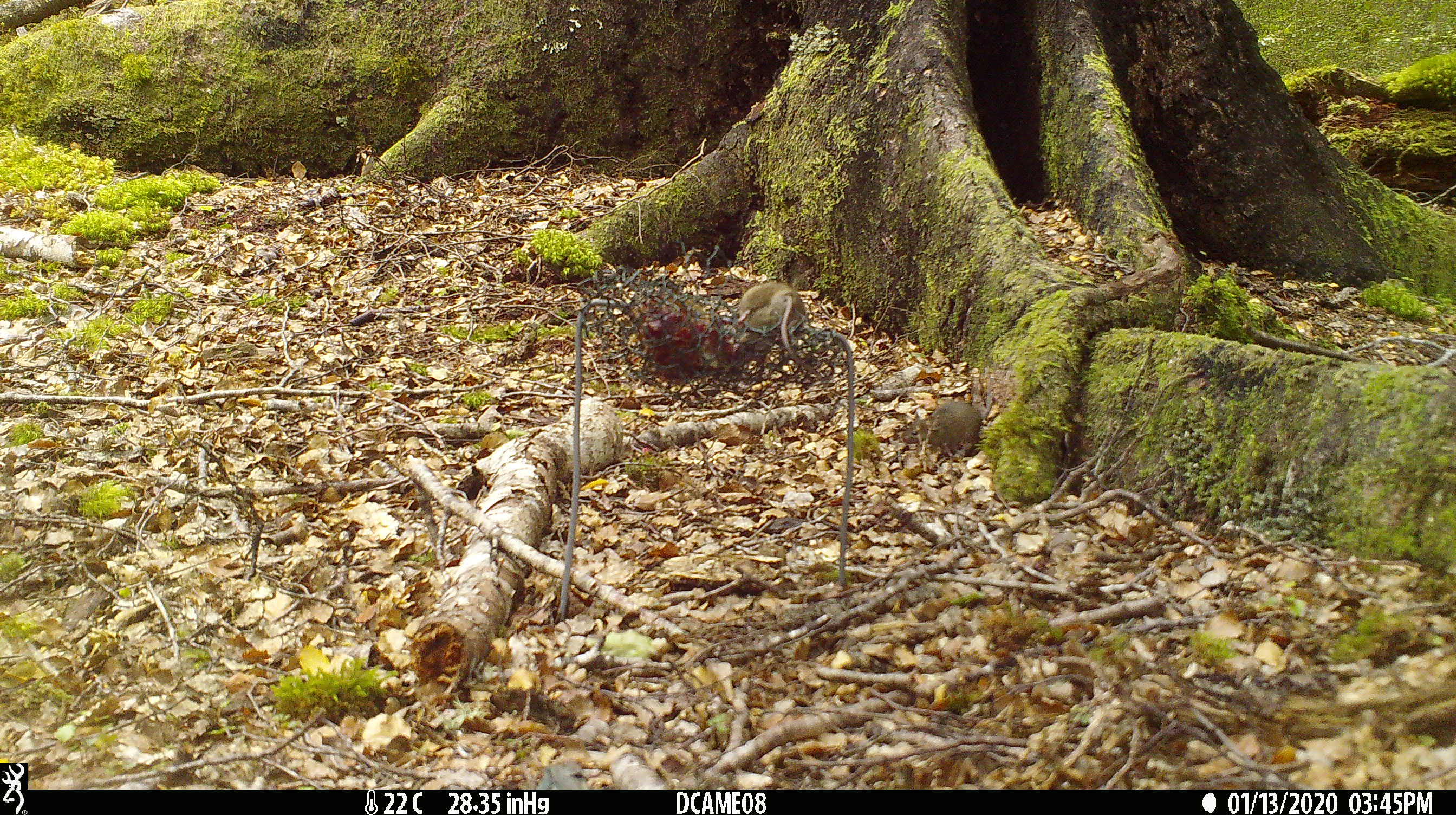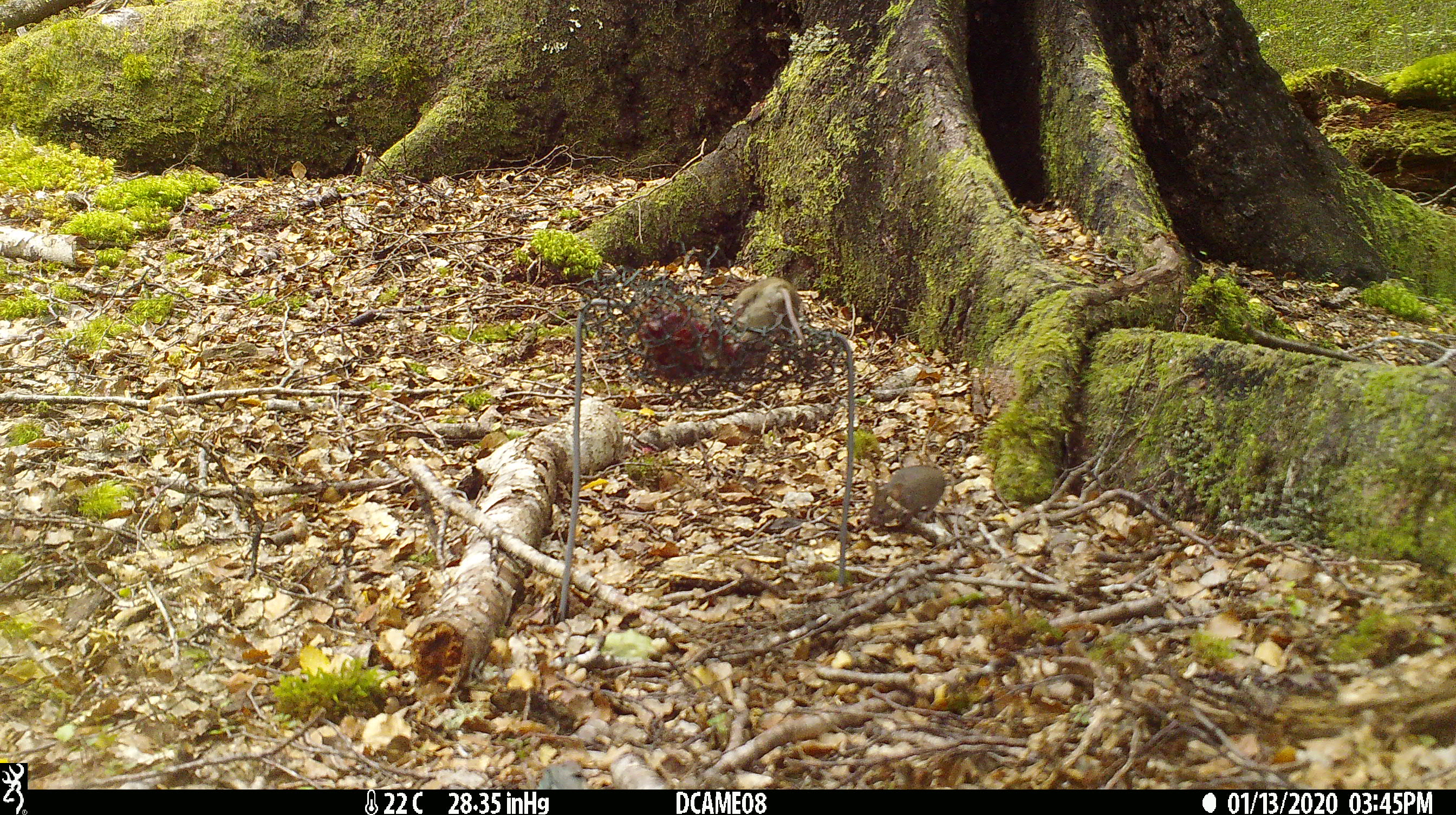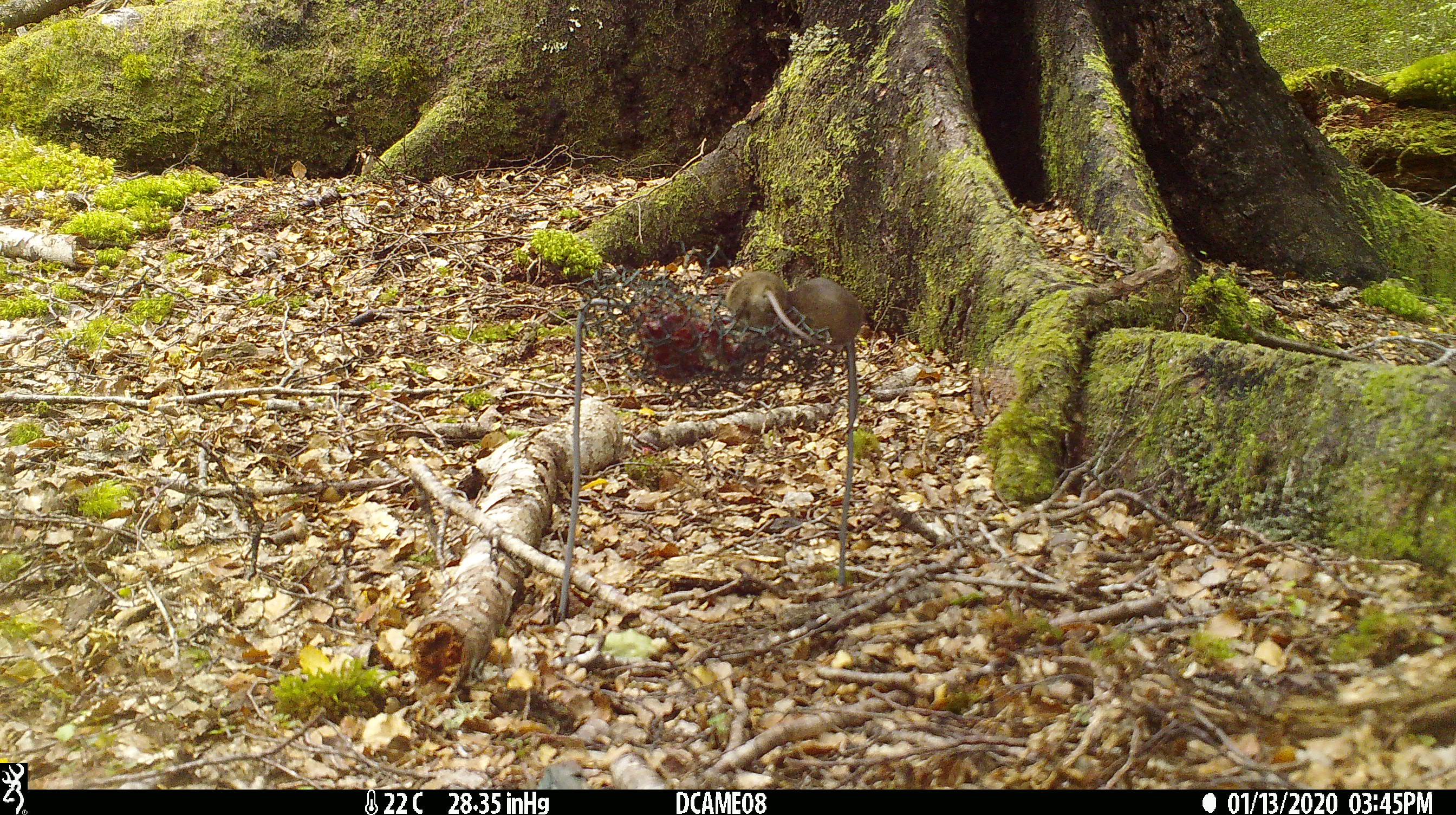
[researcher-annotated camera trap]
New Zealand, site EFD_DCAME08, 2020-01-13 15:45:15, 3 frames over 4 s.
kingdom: Animalia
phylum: Chordata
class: Mammalia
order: Rodentia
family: Muridae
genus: Mus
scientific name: Mus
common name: mouse